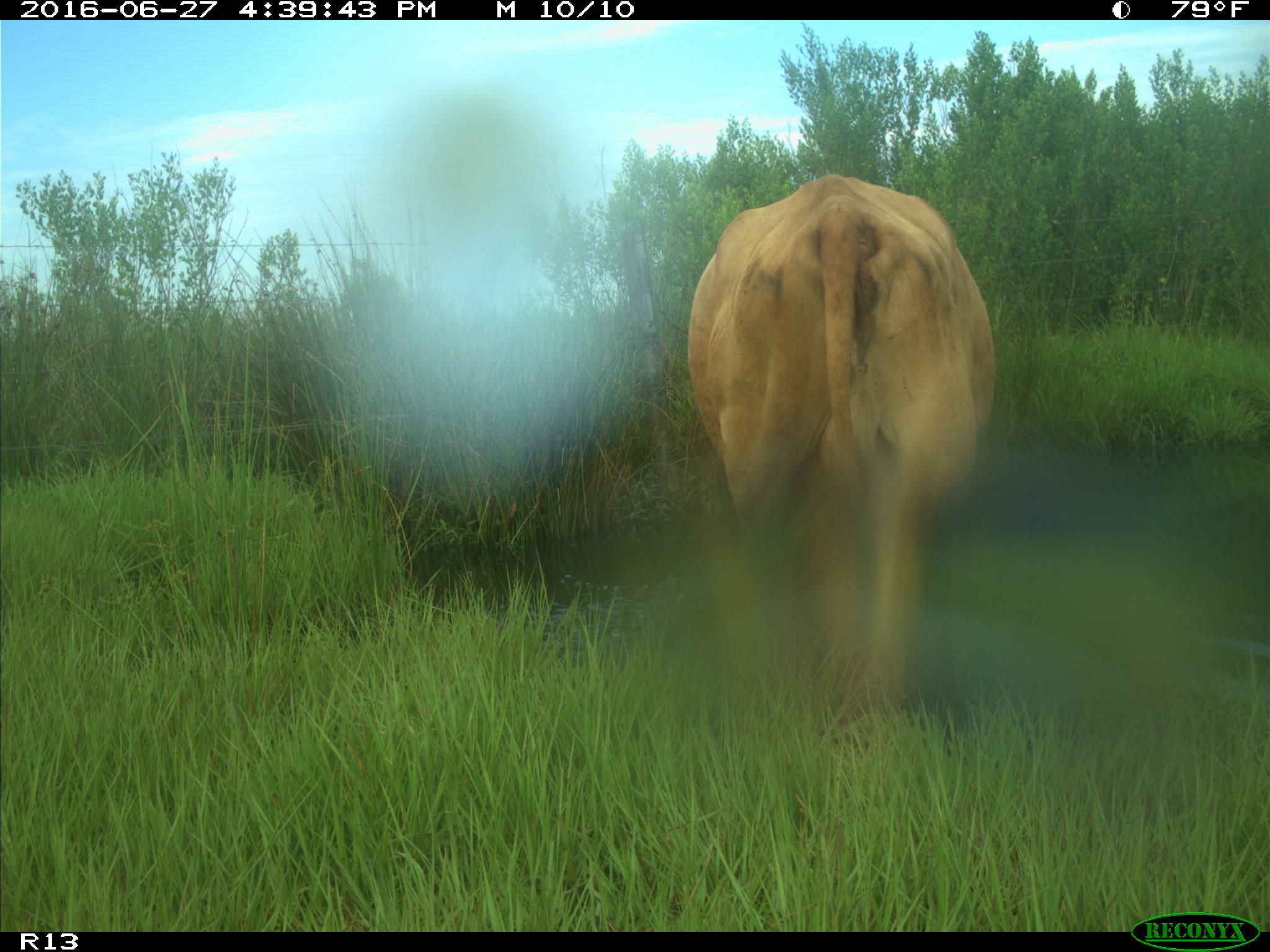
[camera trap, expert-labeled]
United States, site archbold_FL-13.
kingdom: Animalia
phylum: Chordata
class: Mammalia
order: Artiodactyla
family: Bovidae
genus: Bos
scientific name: Bos taurus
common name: domestic cow